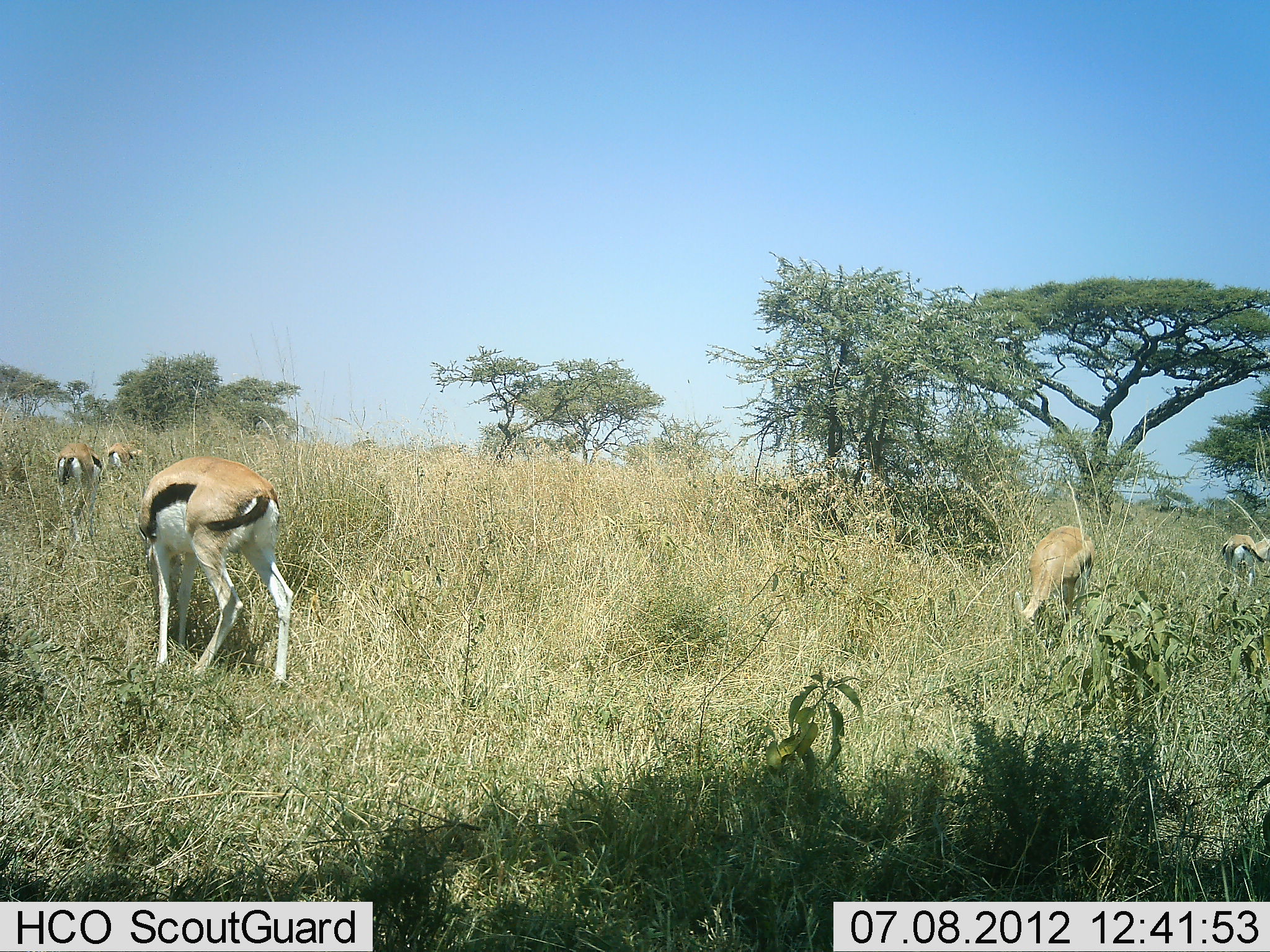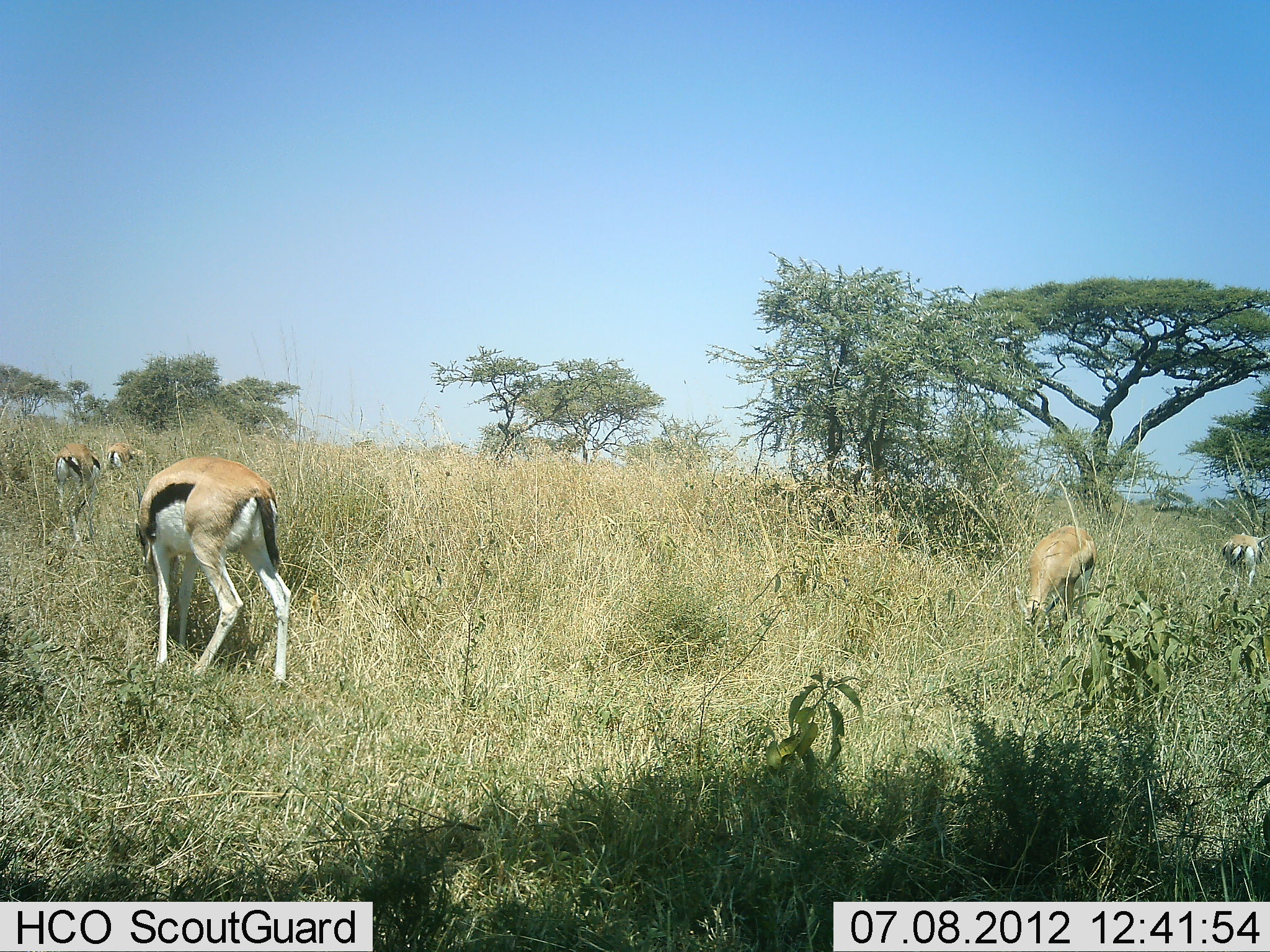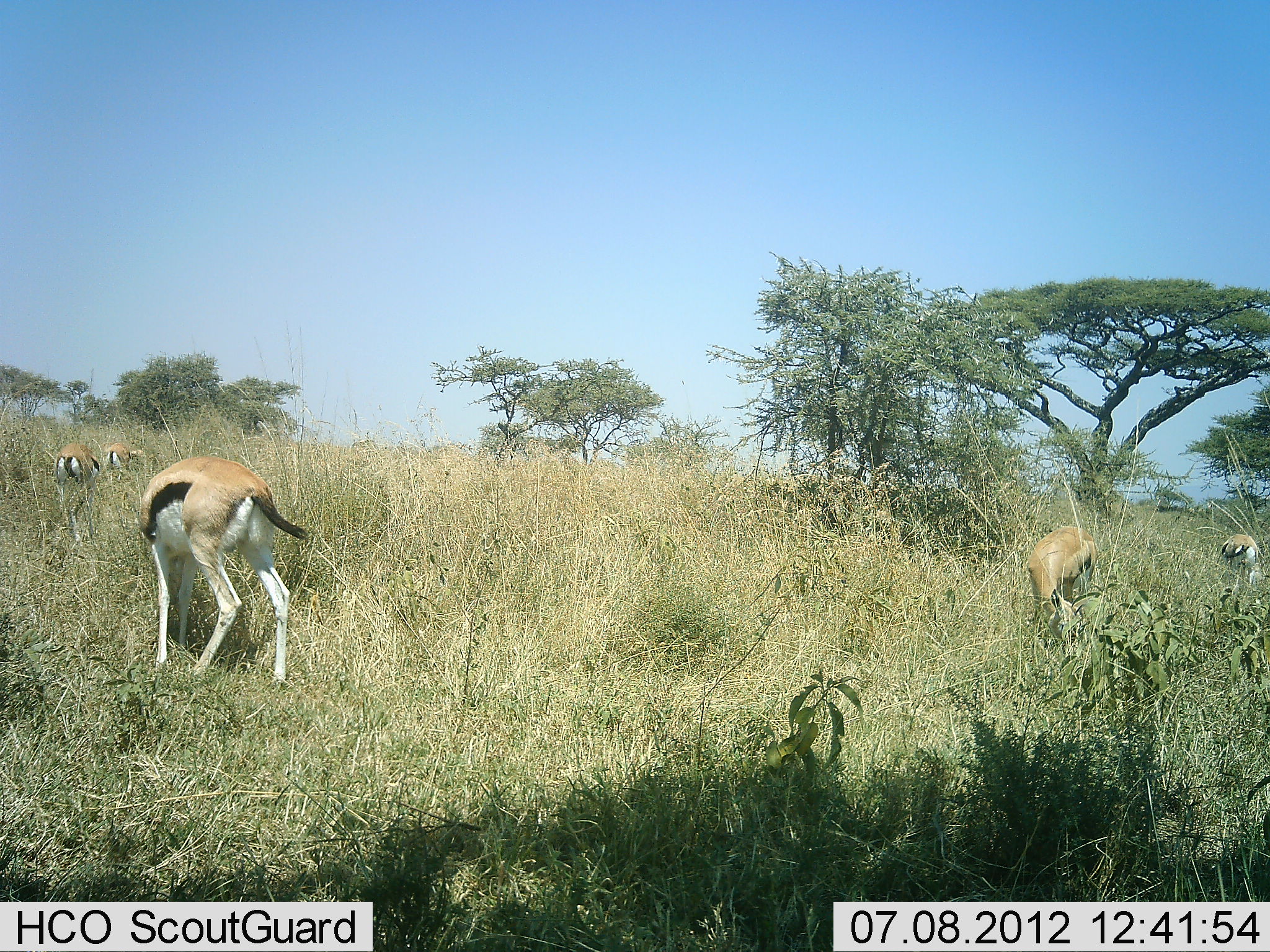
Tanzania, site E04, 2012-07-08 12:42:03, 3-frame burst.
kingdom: Animalia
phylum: Chordata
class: Mammalia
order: Artiodactyla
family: Bovidae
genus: Eudorcas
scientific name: Eudorcas thomsonii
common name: thomson's gazelle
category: gazellethomsons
Gazellethomsons (thomson's gazelle) (Eudorcas thomsonii), count 5. Behavior (volunteer vote fractions): standing 50%, resting 0%, moving 10%, interacting 0%. Young present (vote fraction): 0%. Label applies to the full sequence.